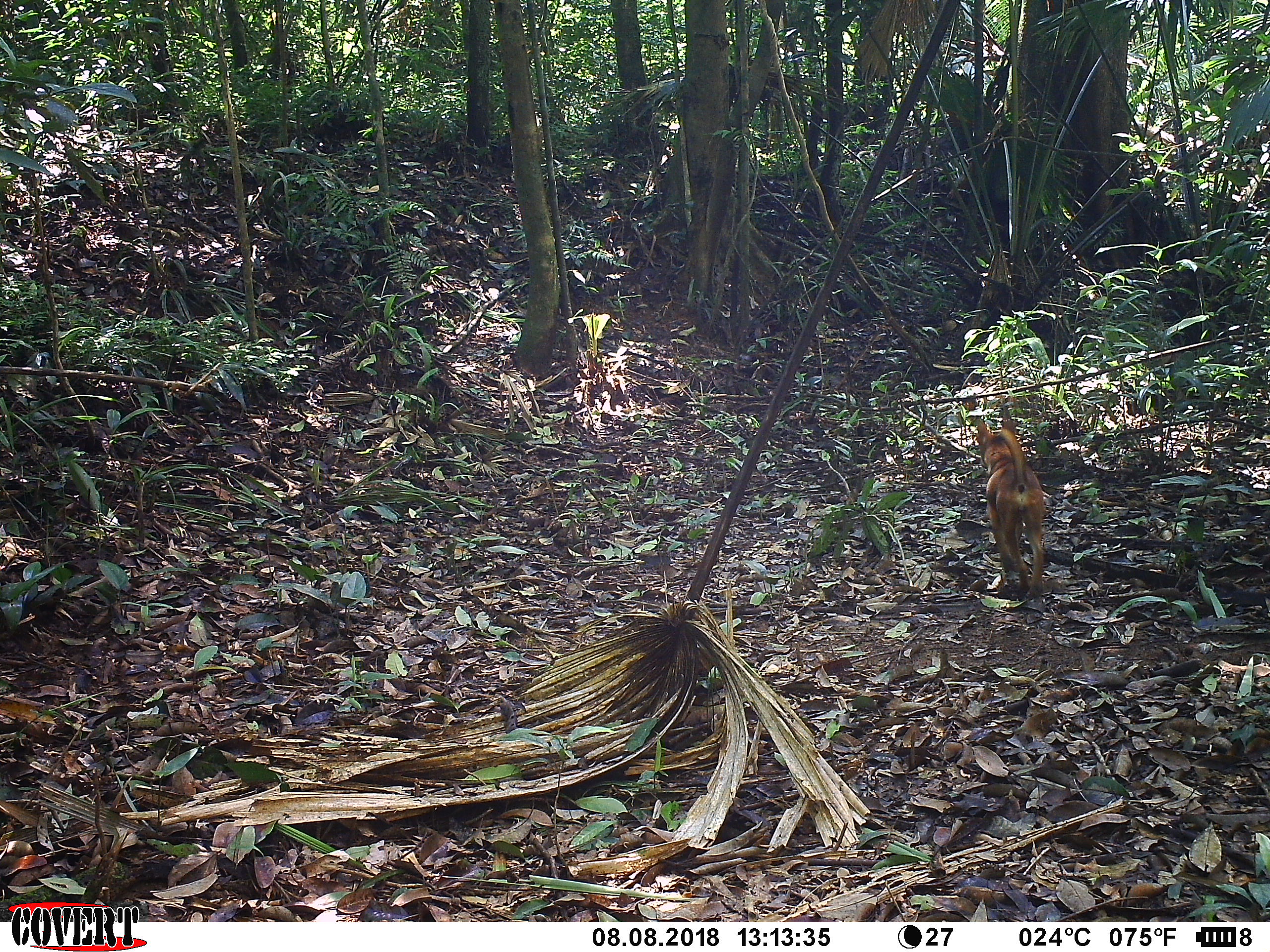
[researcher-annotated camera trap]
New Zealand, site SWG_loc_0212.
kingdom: Animalia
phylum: Chordata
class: Mammalia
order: Carnivora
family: Canidae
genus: Canis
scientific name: Canis familiaris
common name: domestic dog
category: dog